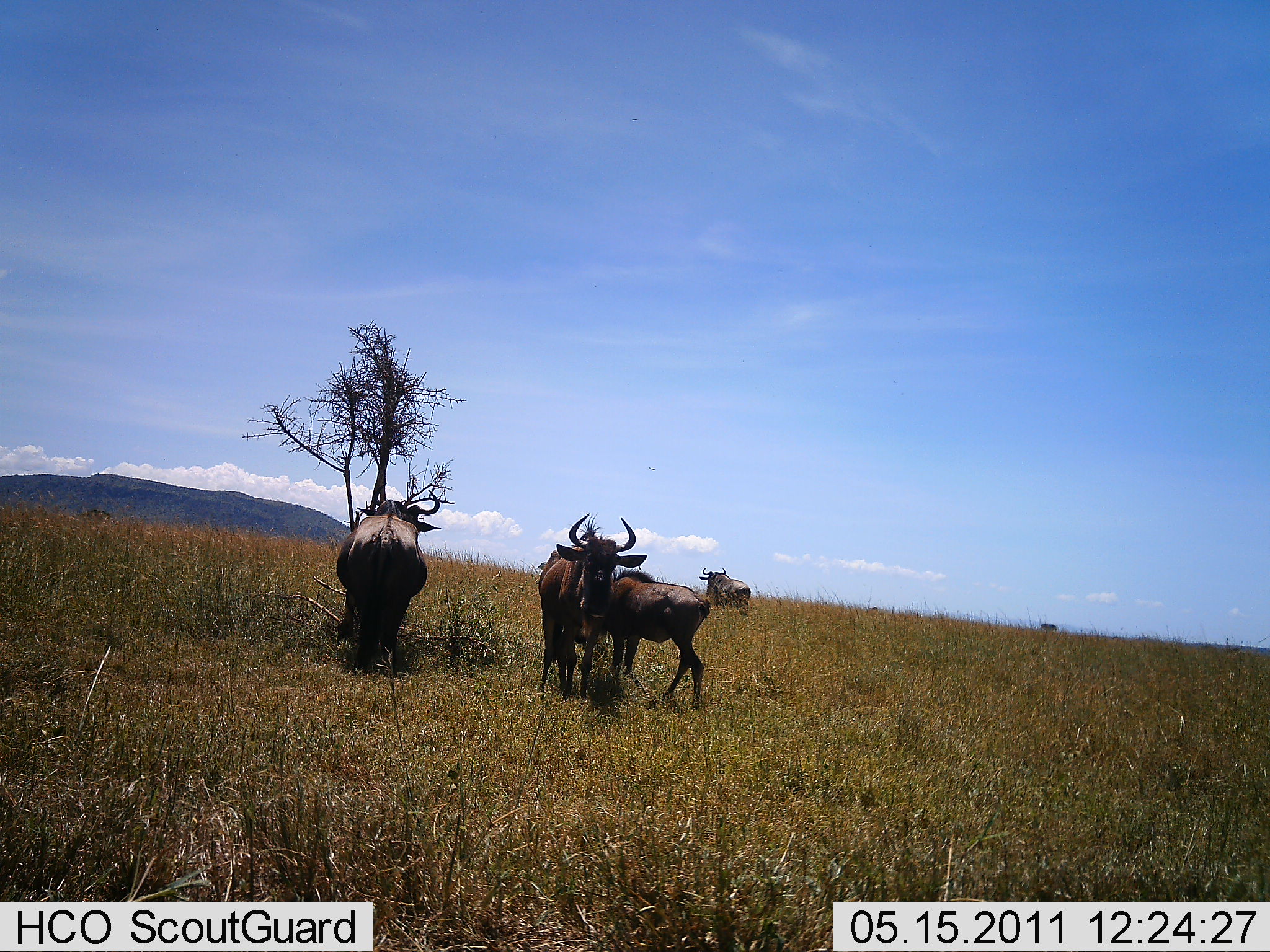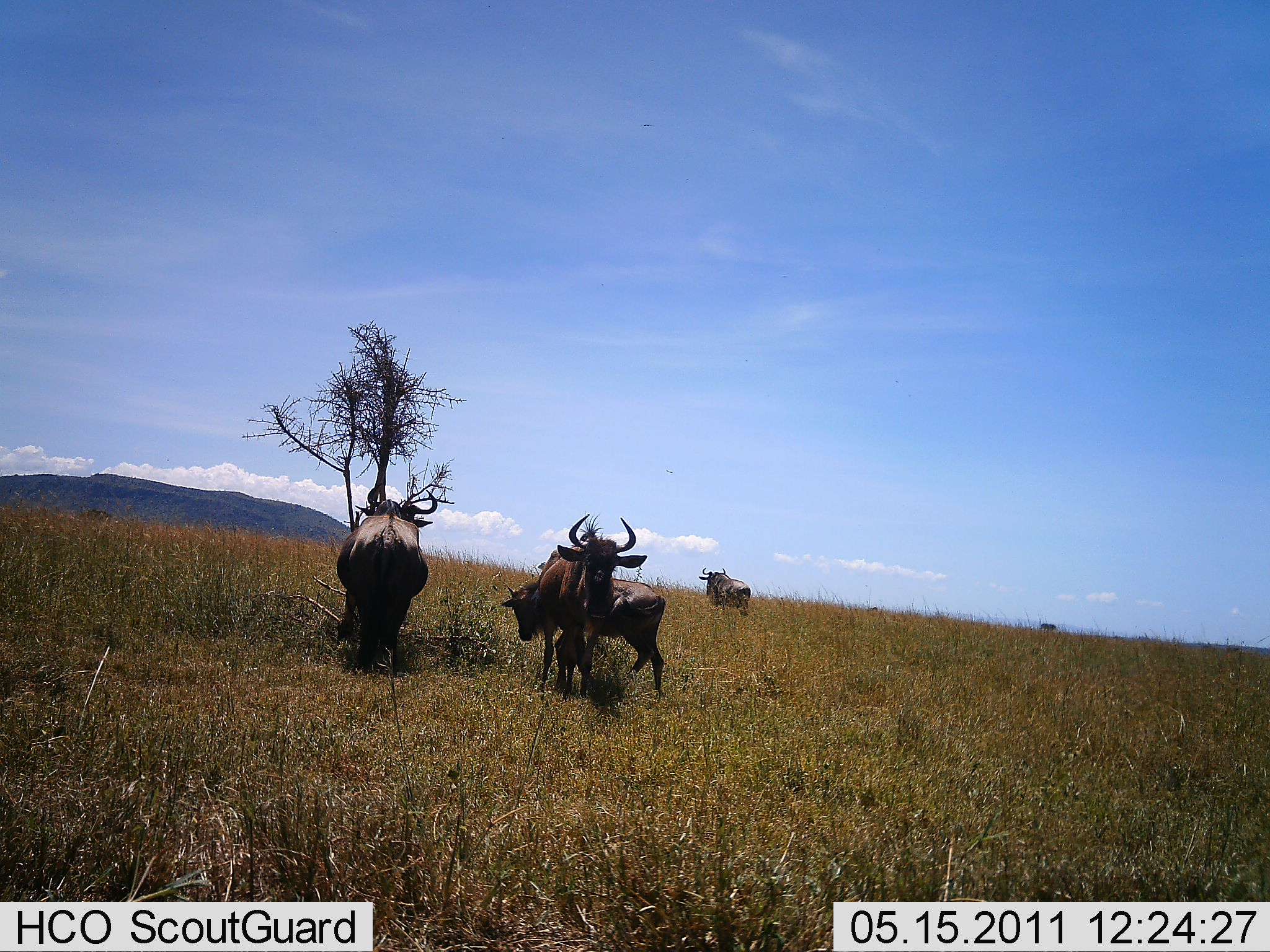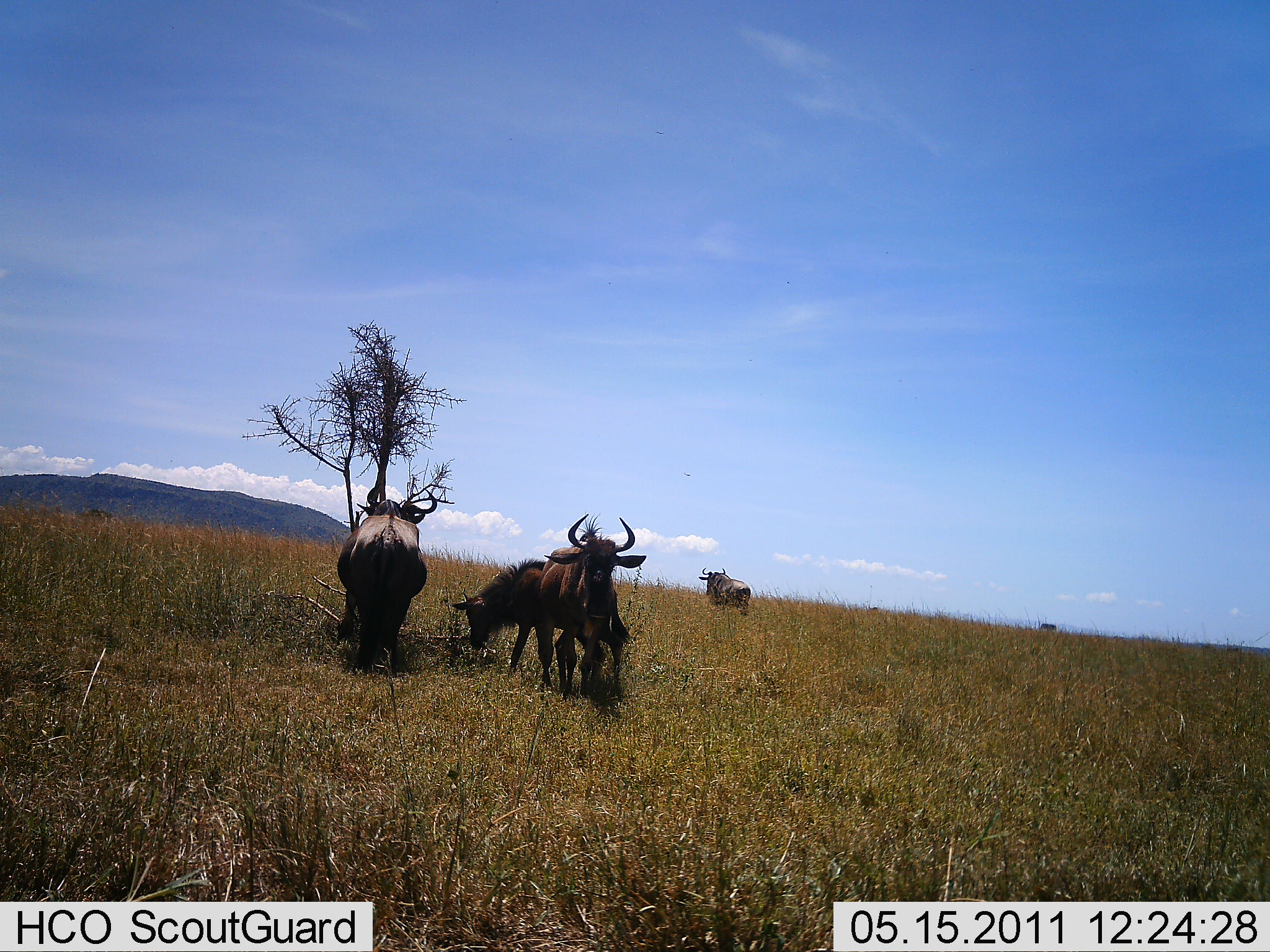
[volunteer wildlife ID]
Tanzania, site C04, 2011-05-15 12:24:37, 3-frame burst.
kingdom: Animalia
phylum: Chordata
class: Mammalia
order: Artiodactyla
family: Bovidae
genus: Connochaetes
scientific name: Connochaetes taurinus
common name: blue wildebeest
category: wildebeest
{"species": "wildebeest (blue wildebeest) (Connochaetes taurinus)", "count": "4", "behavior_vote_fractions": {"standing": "100%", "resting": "0%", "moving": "58%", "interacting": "0%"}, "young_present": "0%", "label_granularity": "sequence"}